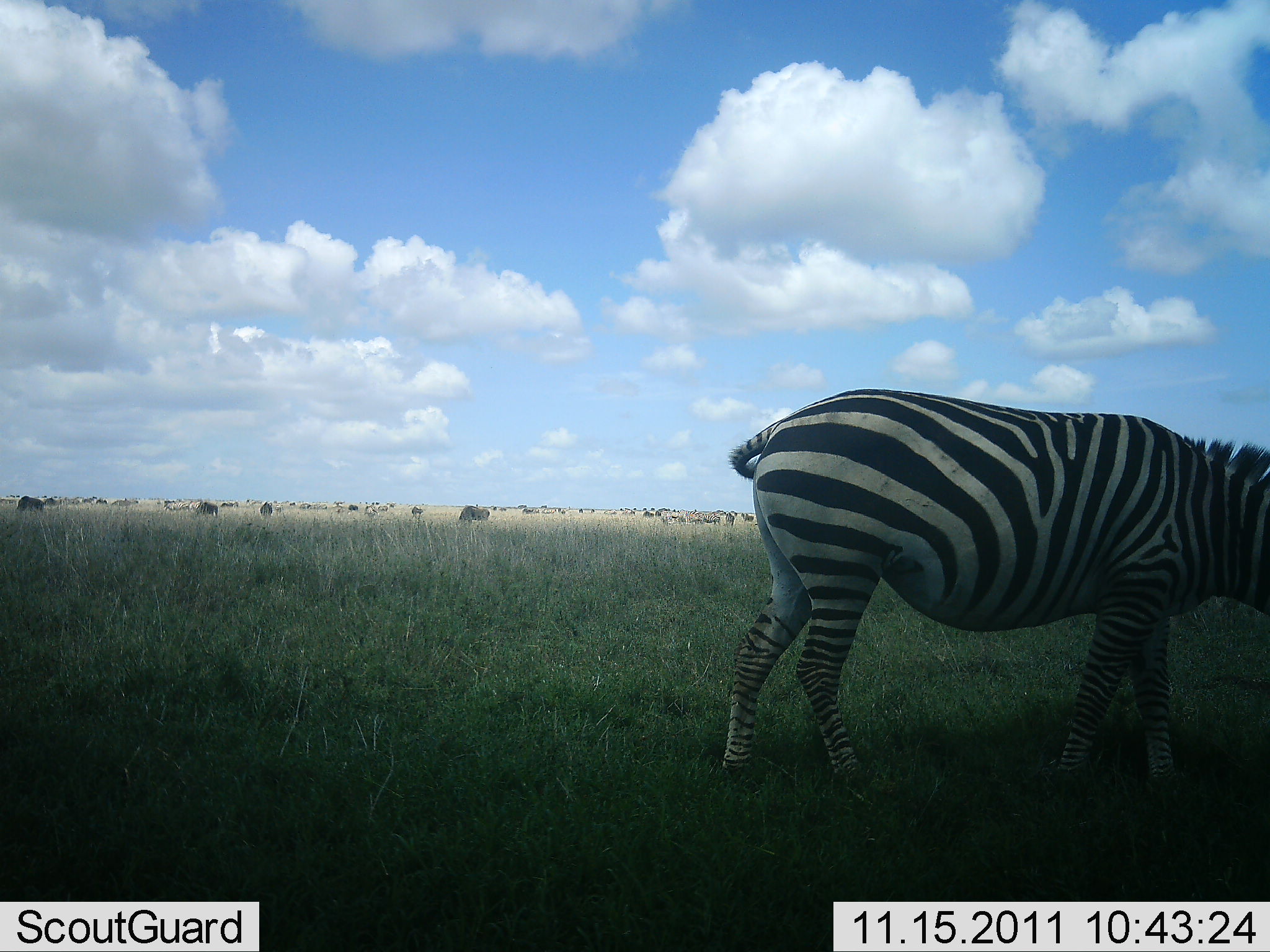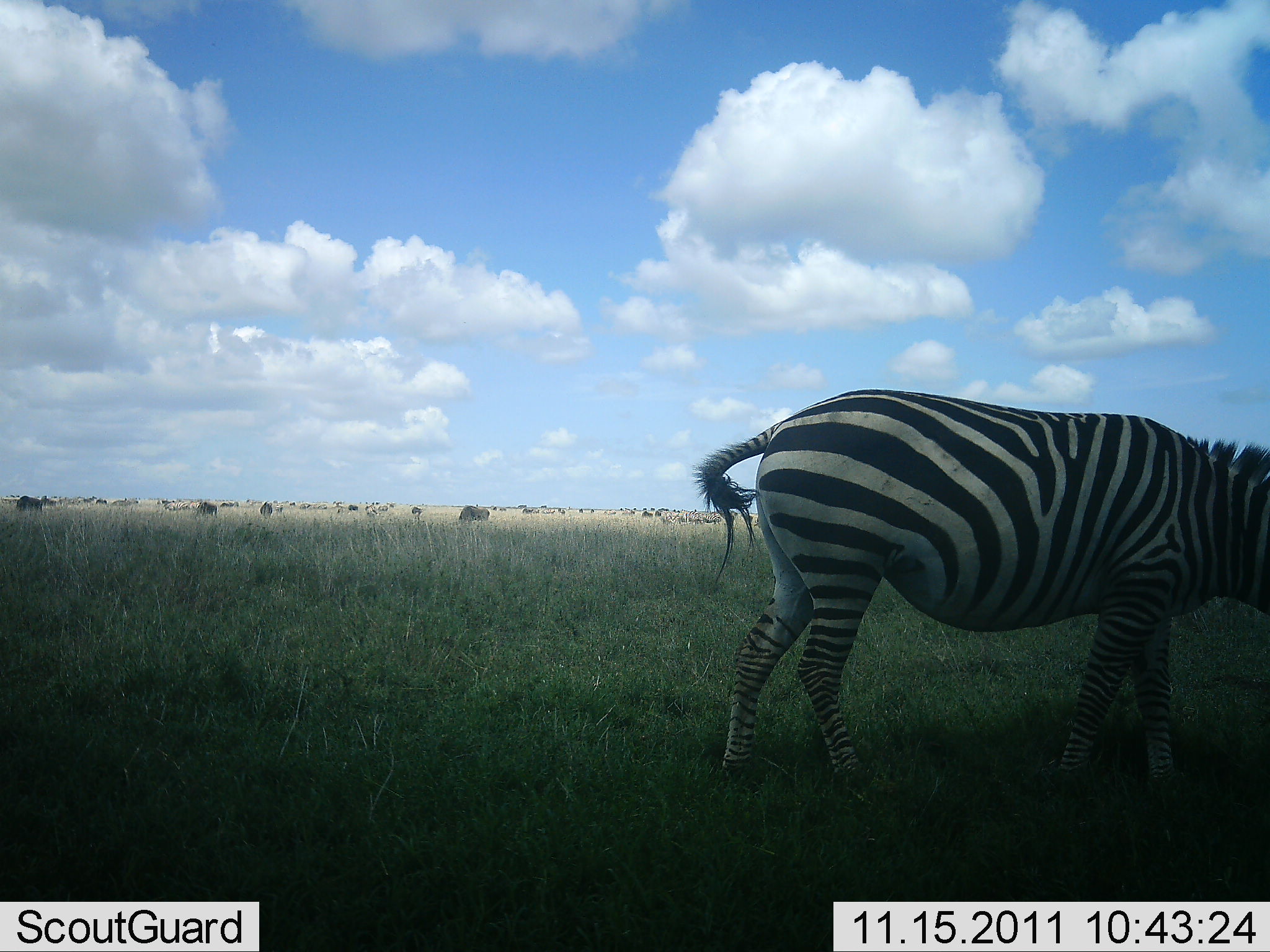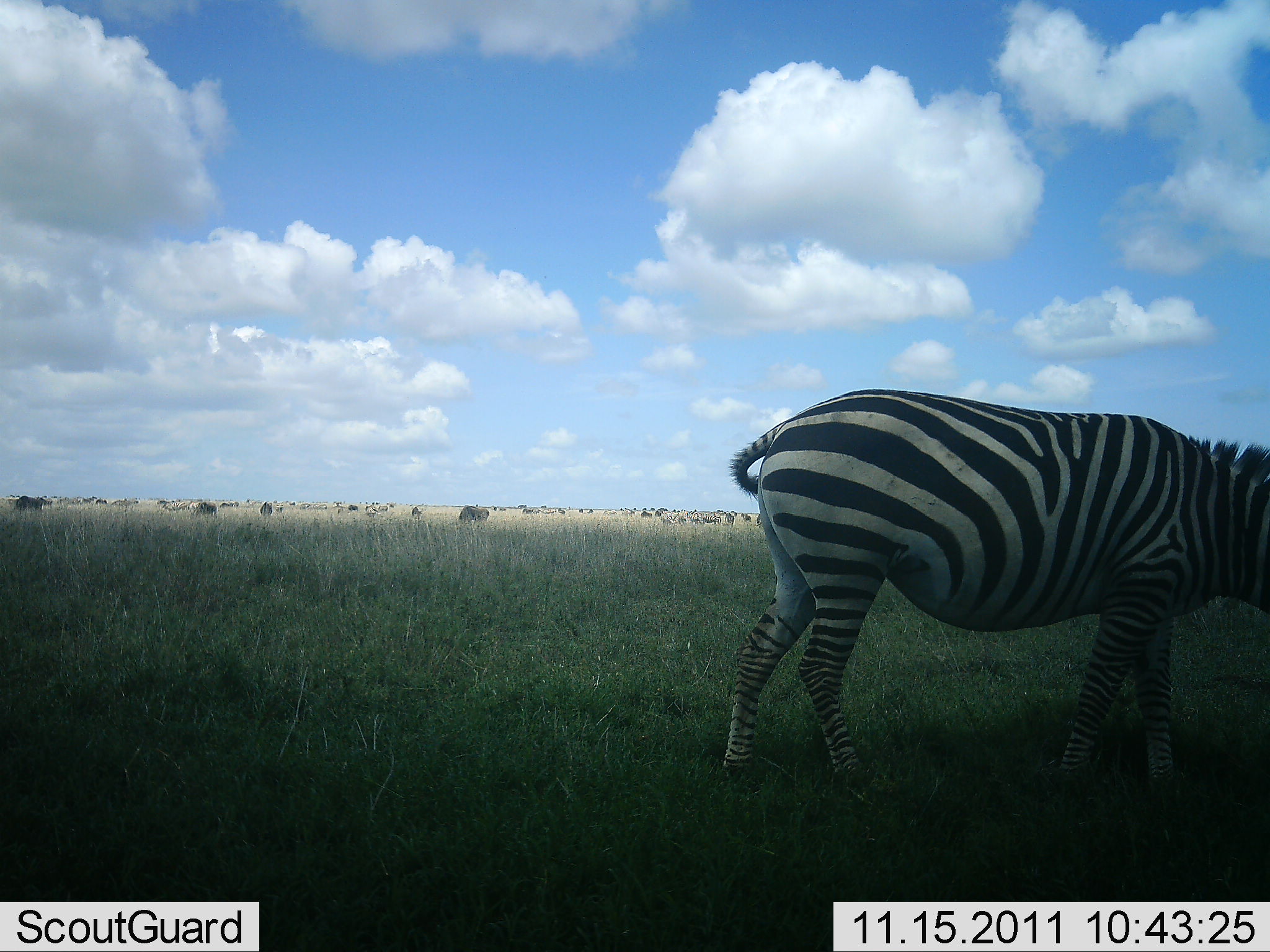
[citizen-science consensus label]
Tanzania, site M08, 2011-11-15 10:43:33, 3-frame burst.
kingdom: Animalia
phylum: Chordata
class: Mammalia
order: Perissodactyla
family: Equidae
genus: Equus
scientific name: Equus quagga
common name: plains zebra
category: zebra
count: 1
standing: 71%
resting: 0%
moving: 0%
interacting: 0%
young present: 0%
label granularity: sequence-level